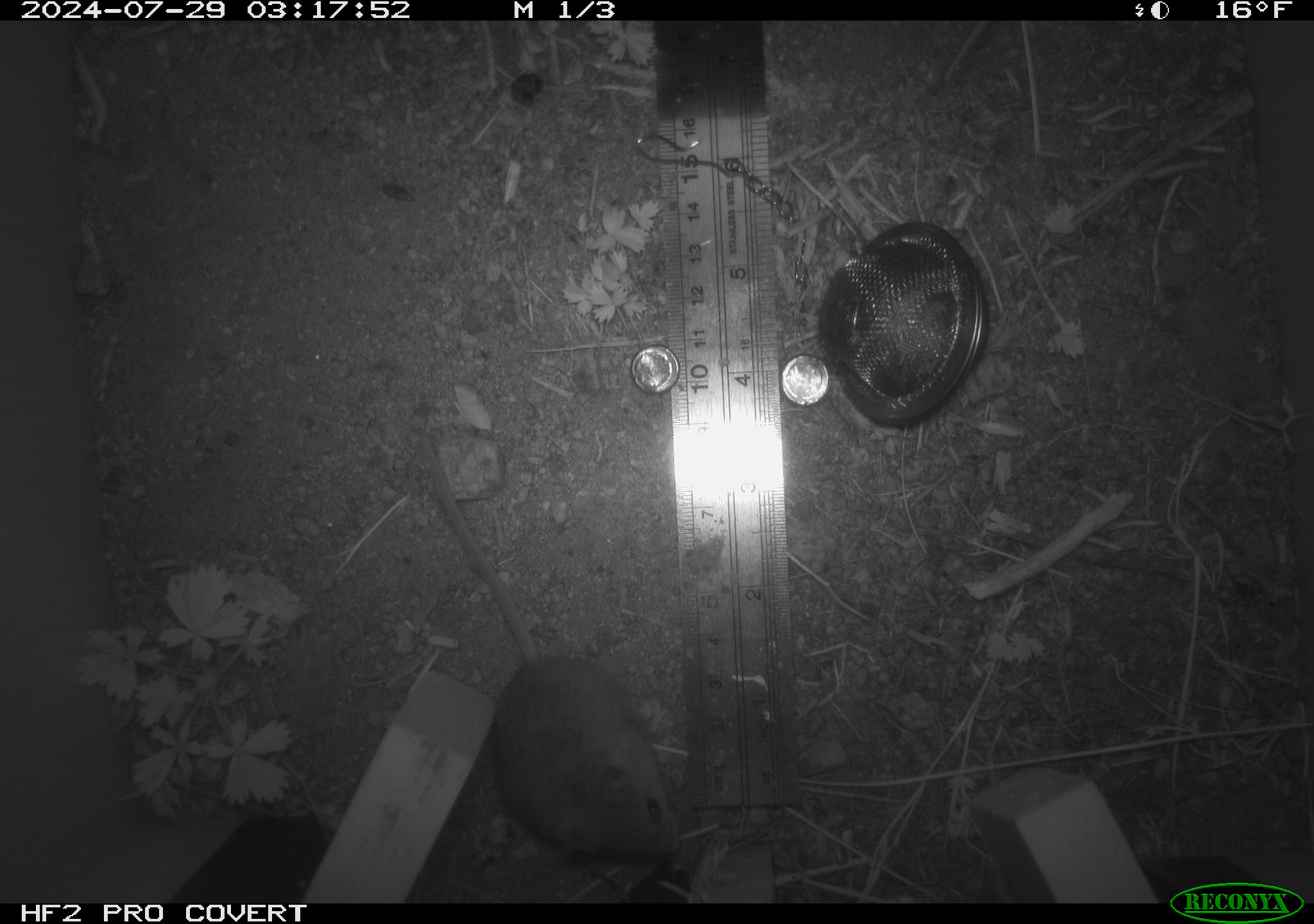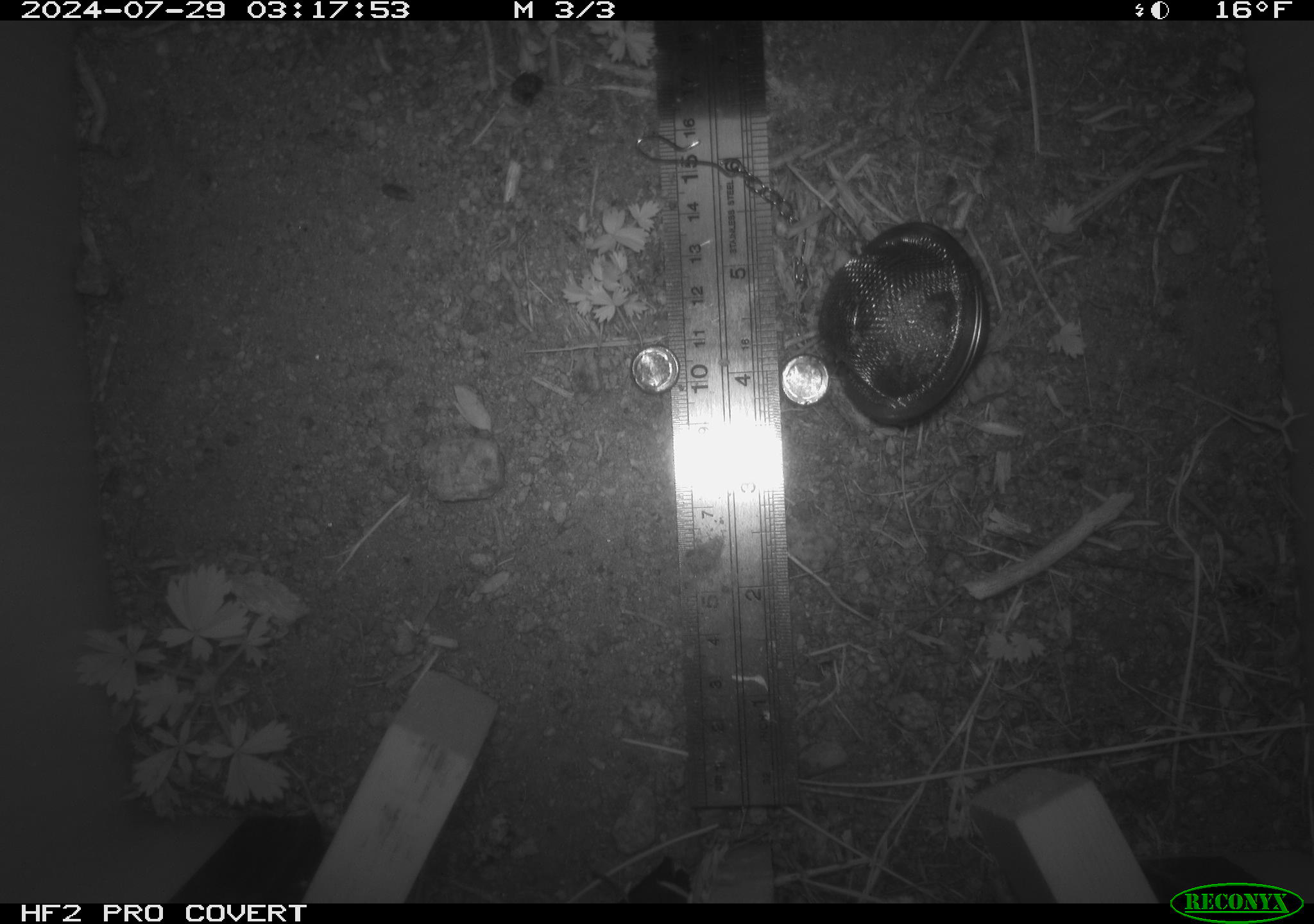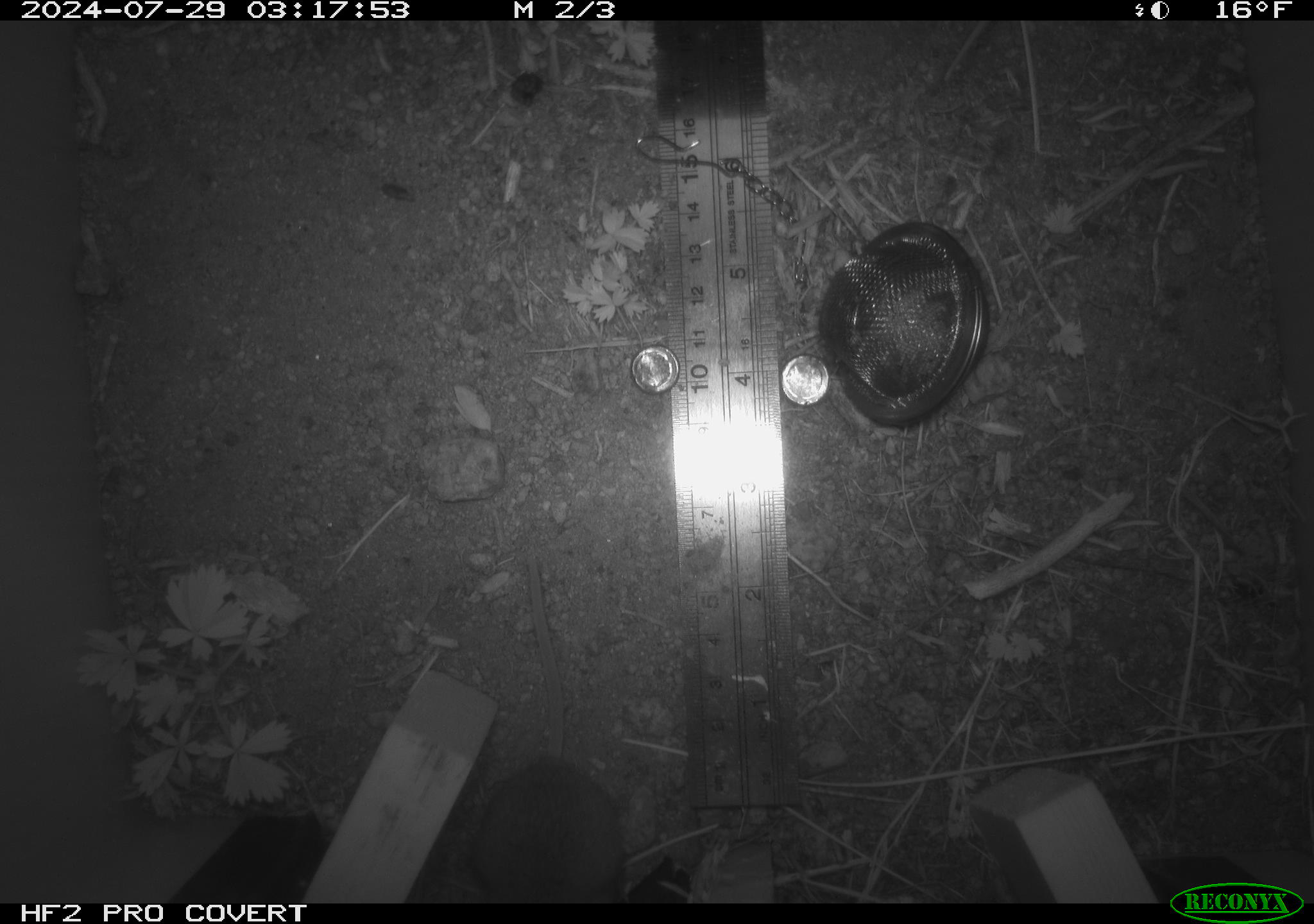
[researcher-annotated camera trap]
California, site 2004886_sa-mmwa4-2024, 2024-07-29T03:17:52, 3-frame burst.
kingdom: Animalia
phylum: Chordata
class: Mammalia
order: Rodentia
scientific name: Rodentia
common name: mouse species